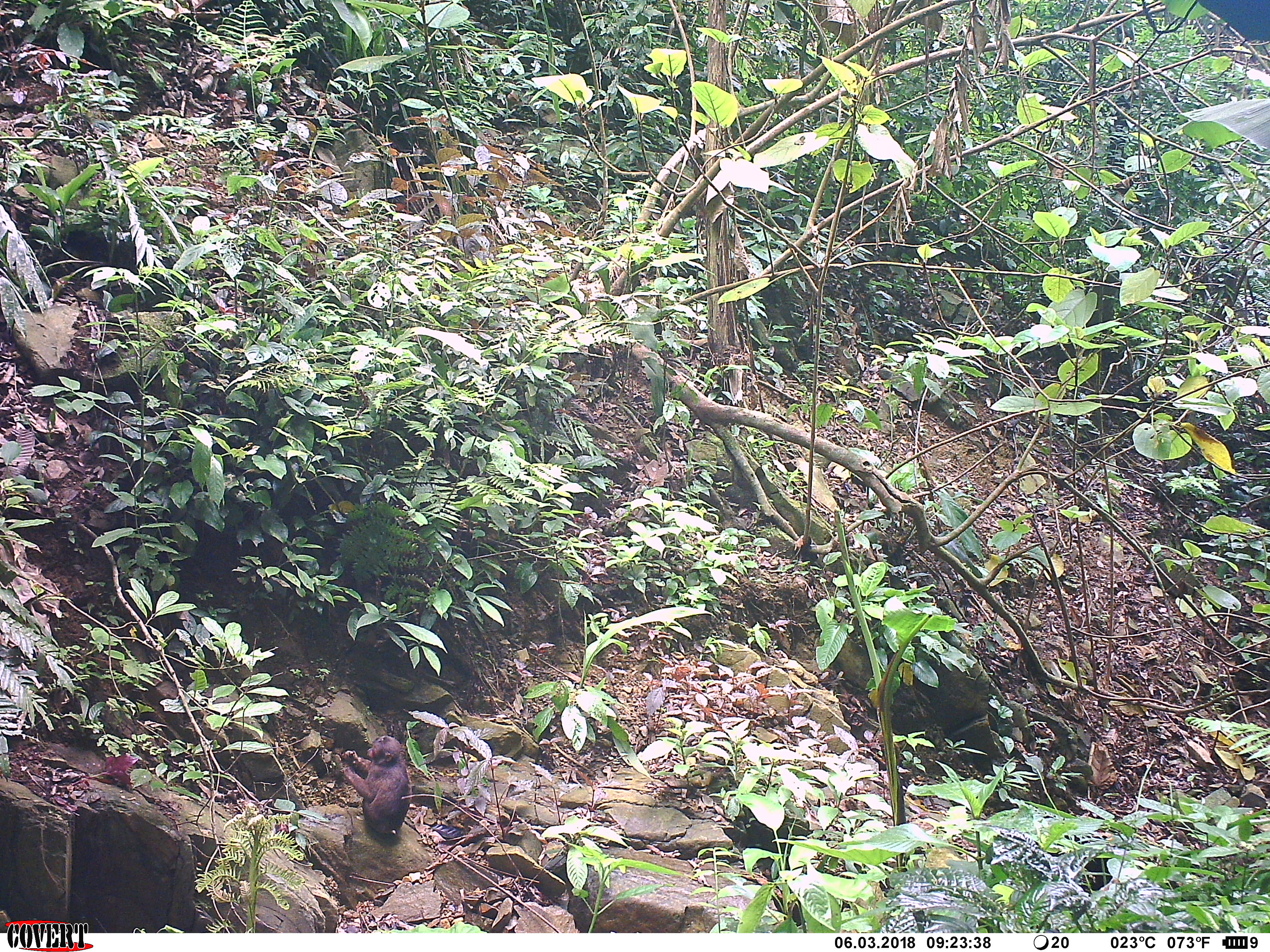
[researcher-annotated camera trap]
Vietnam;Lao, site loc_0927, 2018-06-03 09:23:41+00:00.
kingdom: Animalia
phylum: Chordata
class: Mammalia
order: Primates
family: Cercopithecidae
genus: Macaca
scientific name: Macaca arctoides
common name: stump-tailed macaque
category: stump tailed macaque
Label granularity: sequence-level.